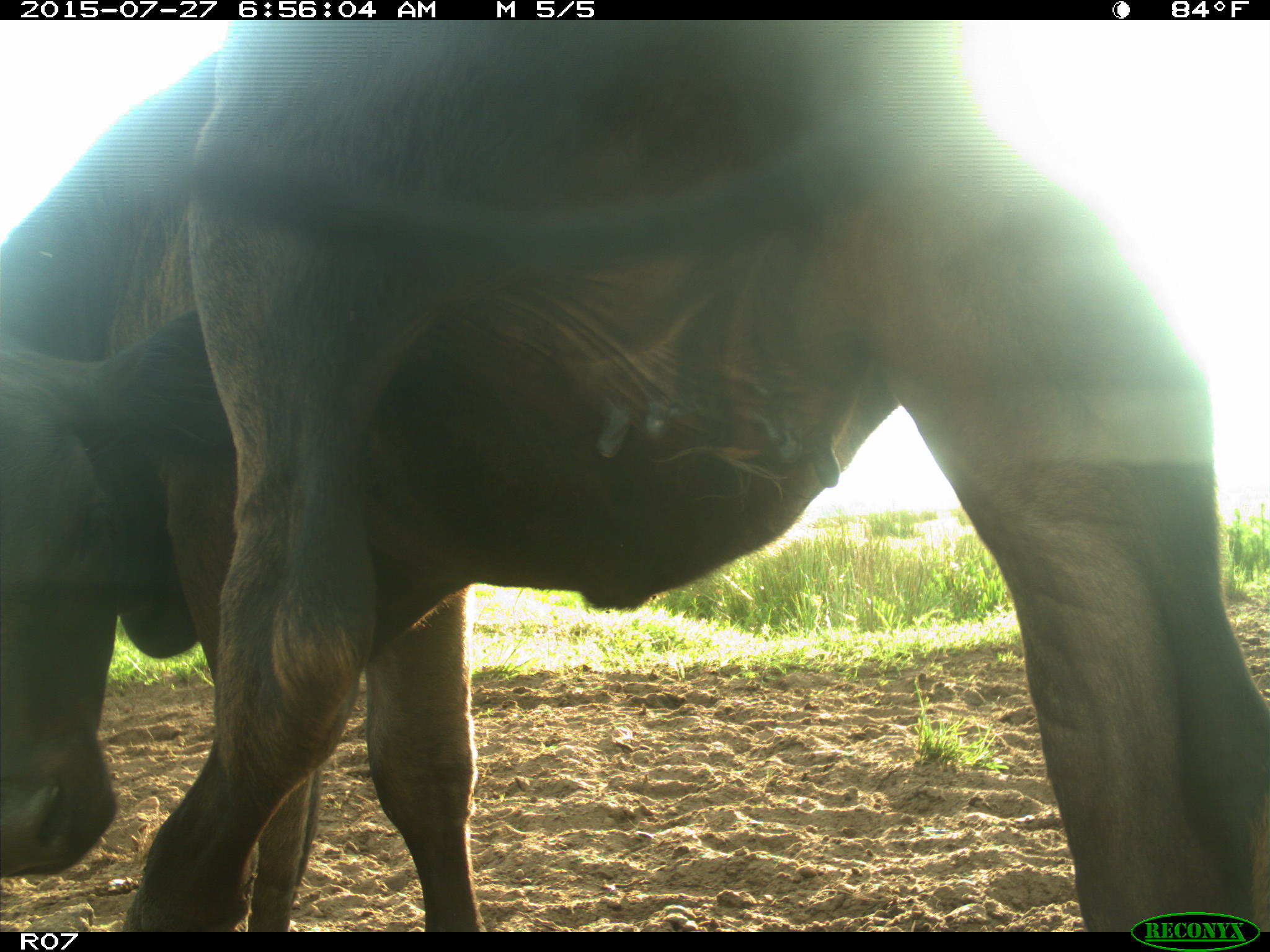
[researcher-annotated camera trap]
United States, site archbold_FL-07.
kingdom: Animalia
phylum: Chordata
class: Mammalia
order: Artiodactyla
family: Bovidae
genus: Bos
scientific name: Bos taurus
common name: domestic cow